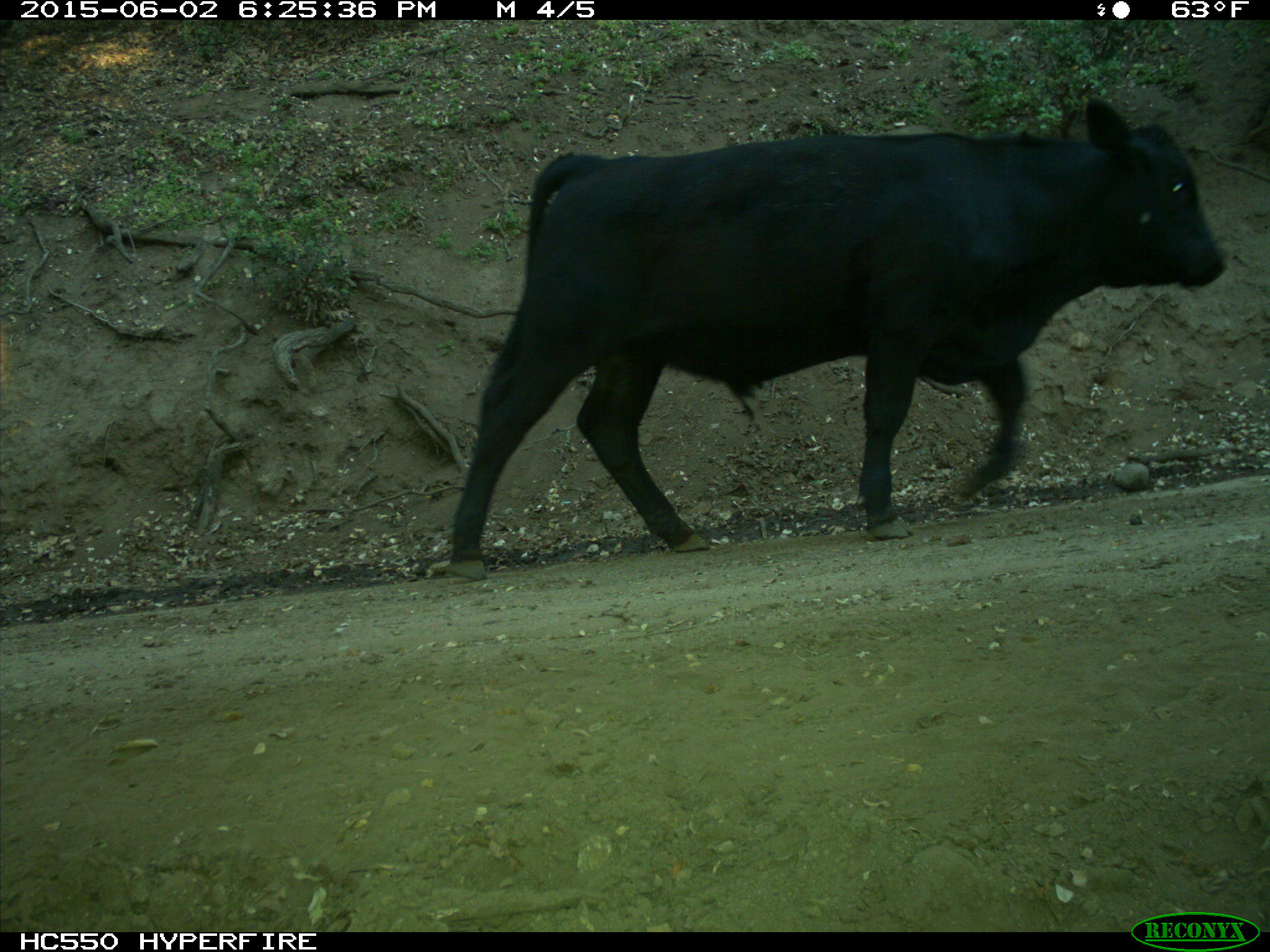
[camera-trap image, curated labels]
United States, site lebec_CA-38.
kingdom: Animalia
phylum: Chordata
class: Mammalia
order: Artiodactyla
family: Bovidae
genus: Bos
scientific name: Bos taurus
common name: domestic cow